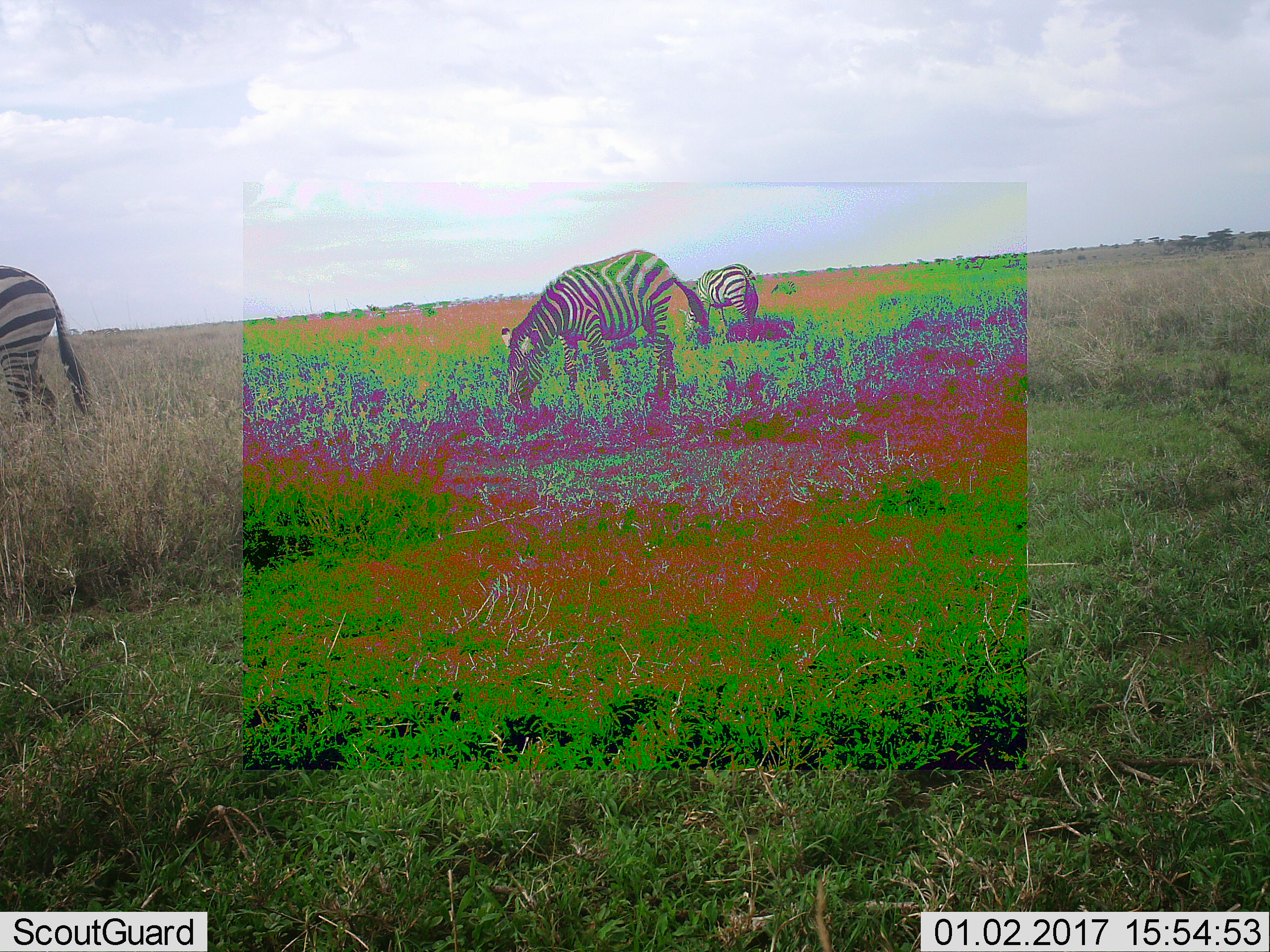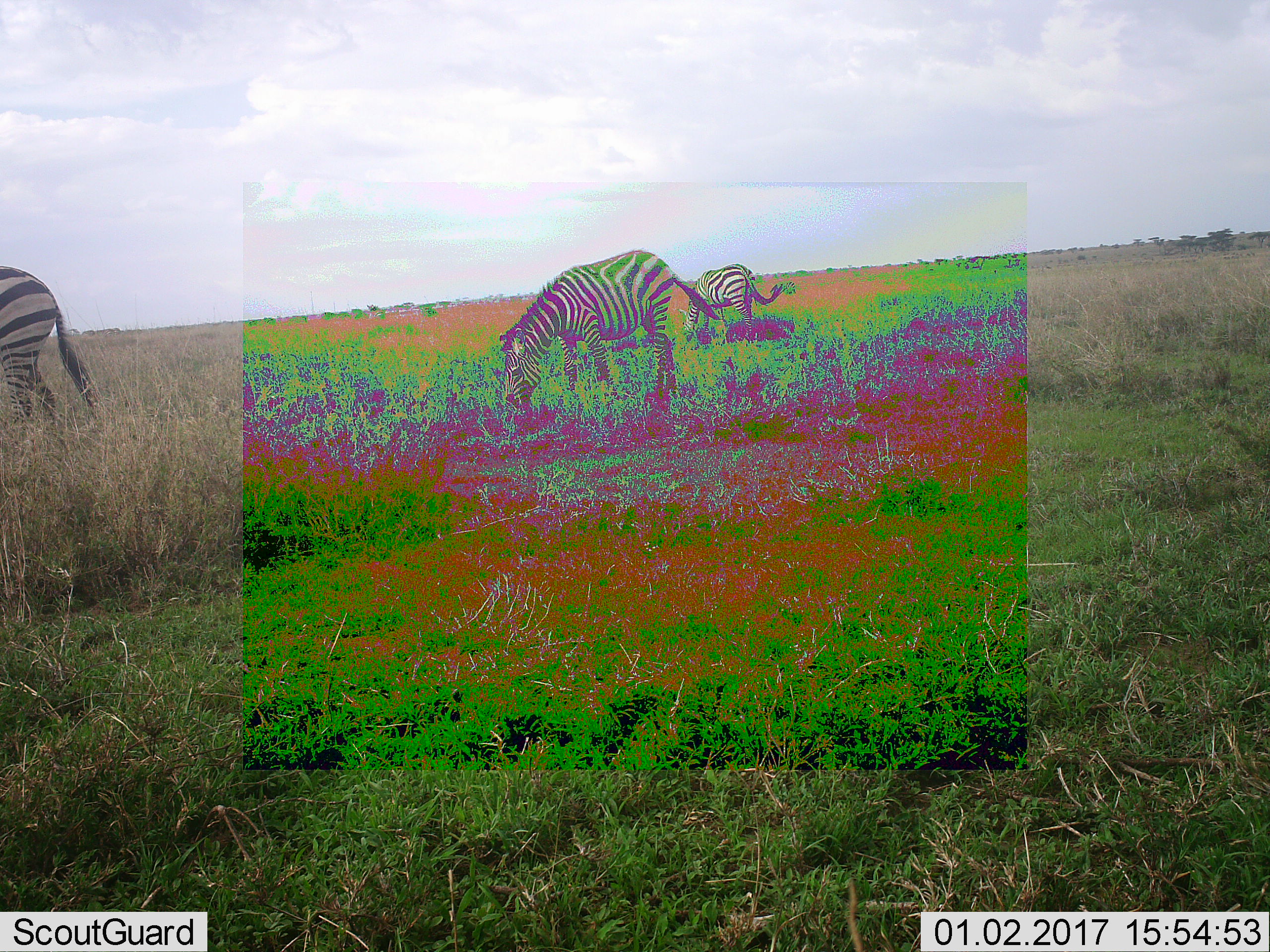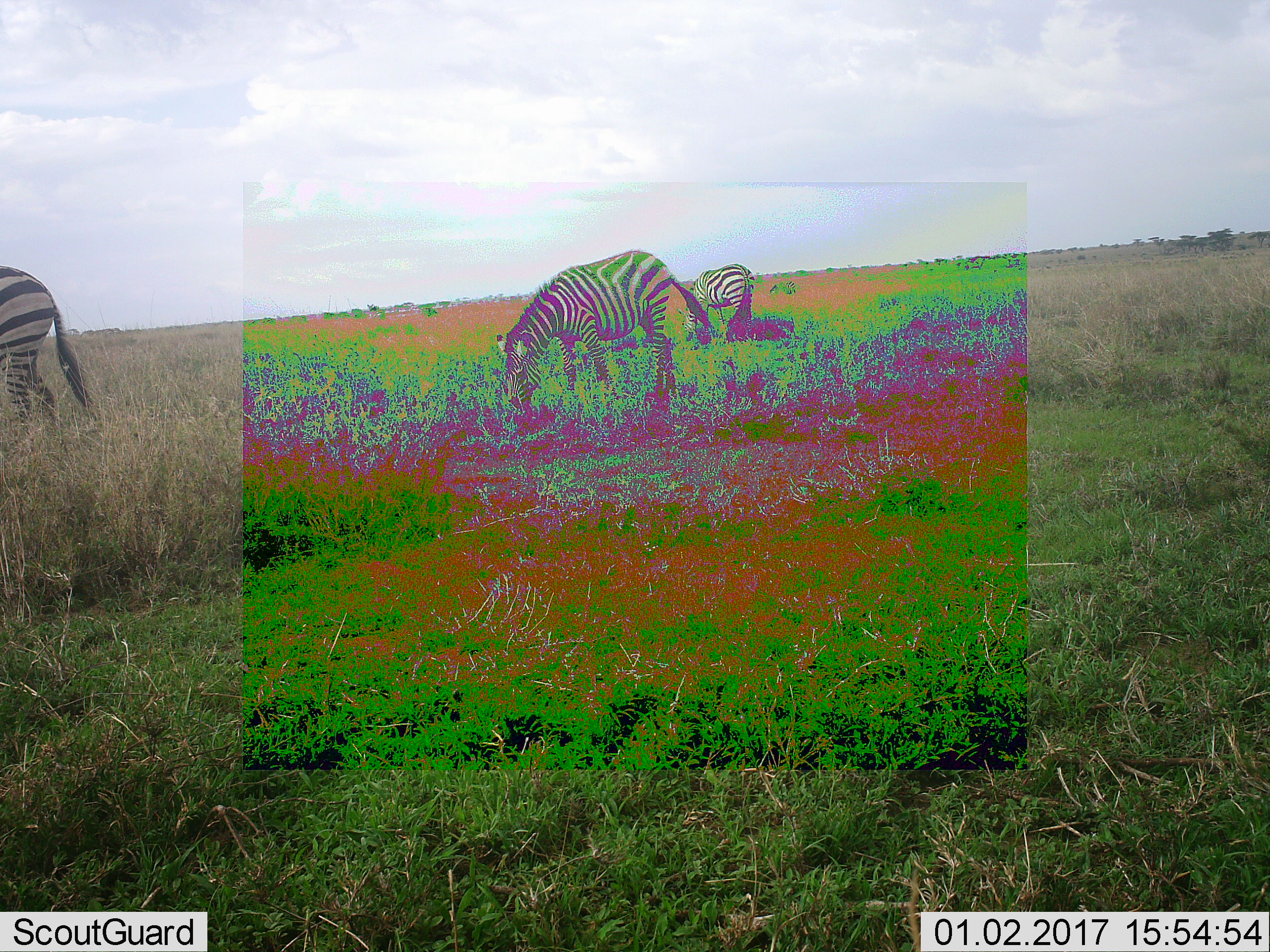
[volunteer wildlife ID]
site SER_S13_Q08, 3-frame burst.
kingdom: Animalia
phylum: Chordata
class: Mammalia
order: Perissodactyla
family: Equidae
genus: Equus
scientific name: Equus quagga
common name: plains zebra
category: zebraplains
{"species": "zebraplains (plains zebra) (Equus quagga)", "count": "3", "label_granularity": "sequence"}